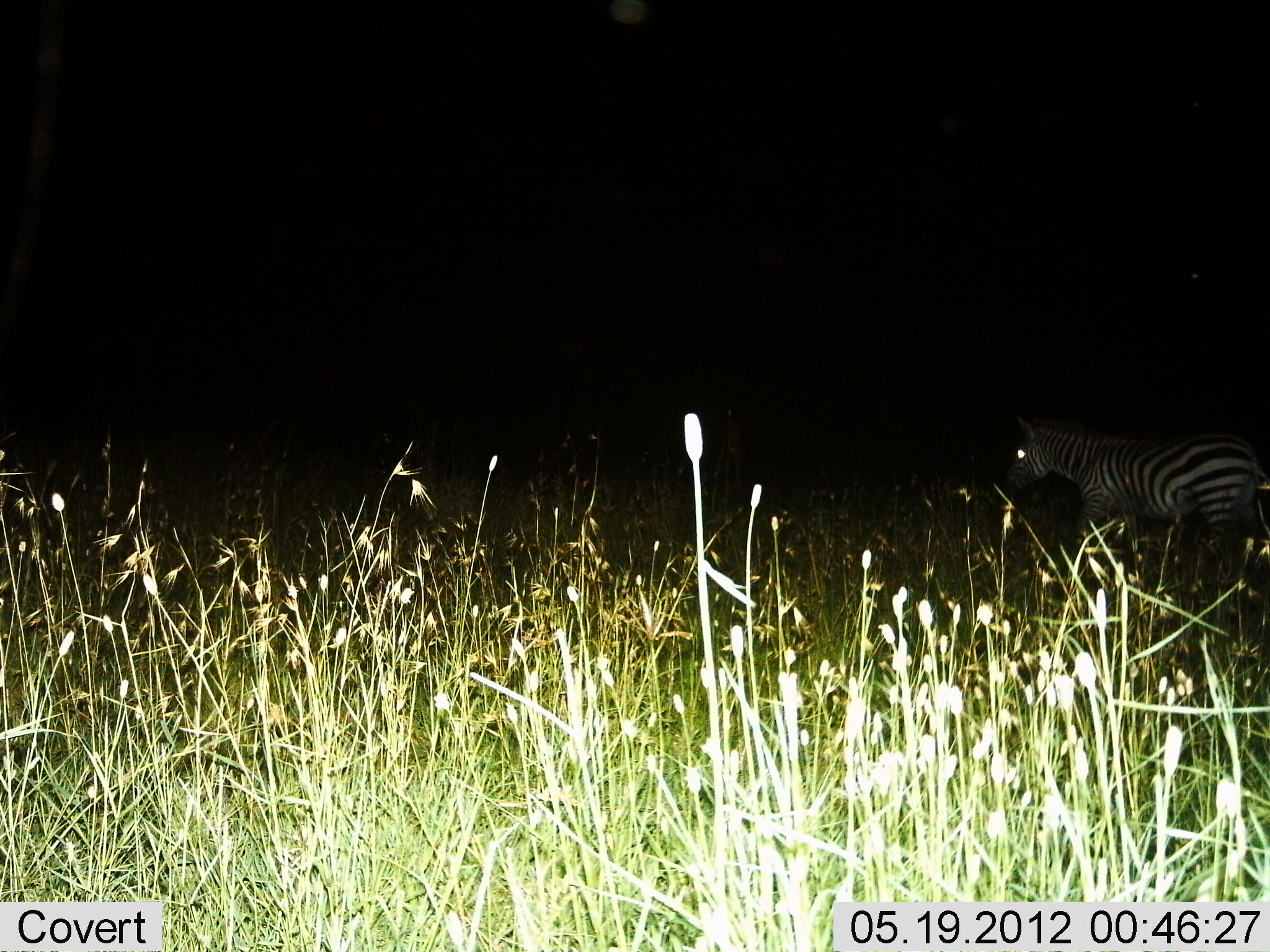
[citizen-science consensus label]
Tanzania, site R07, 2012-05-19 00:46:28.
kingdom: Animalia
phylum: Chordata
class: Mammalia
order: Perissodactyla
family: Equidae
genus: Equus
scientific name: Equus quagga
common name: plains zebra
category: zebra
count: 1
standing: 40%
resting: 0%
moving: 60%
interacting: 0%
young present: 0%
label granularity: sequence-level